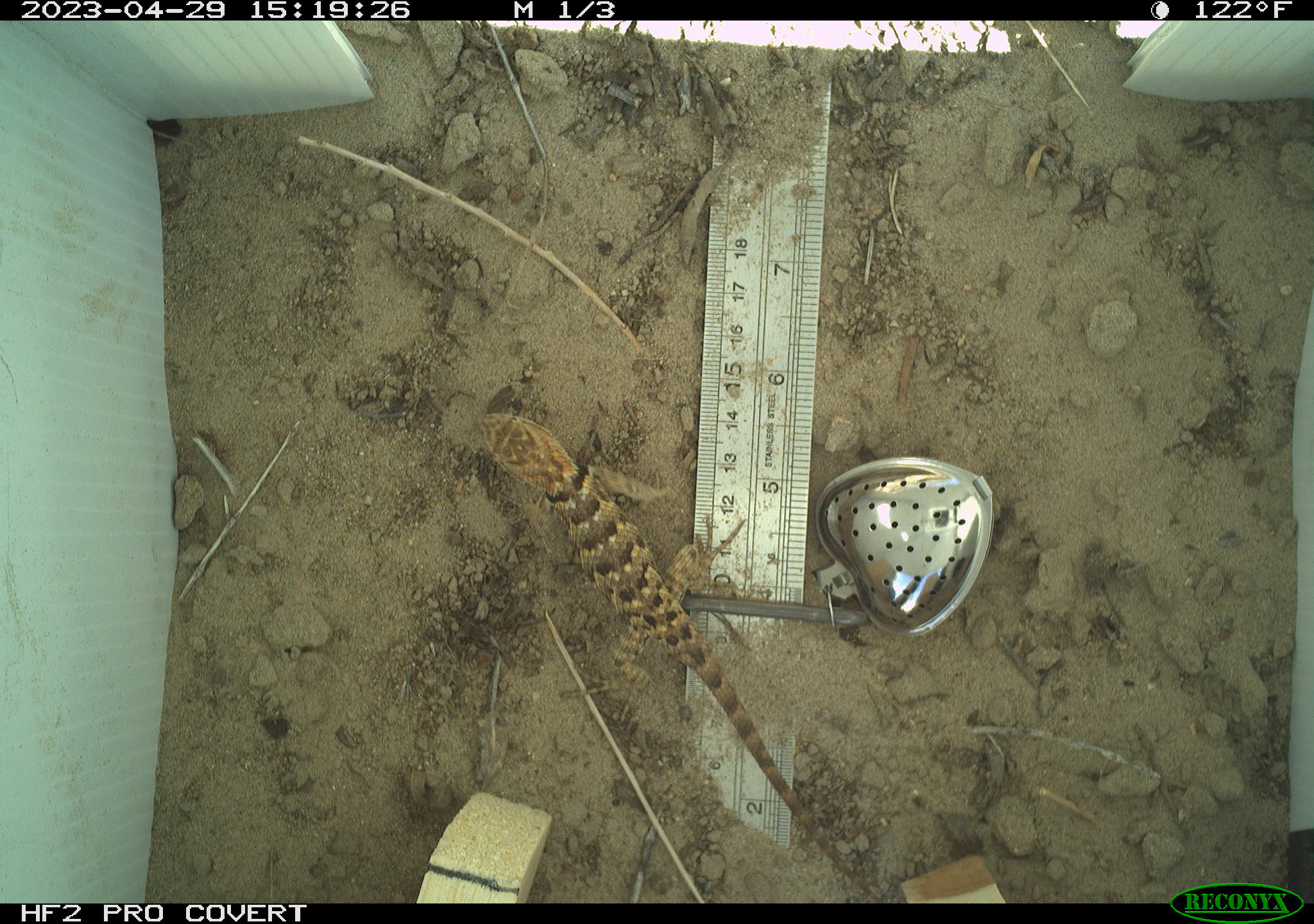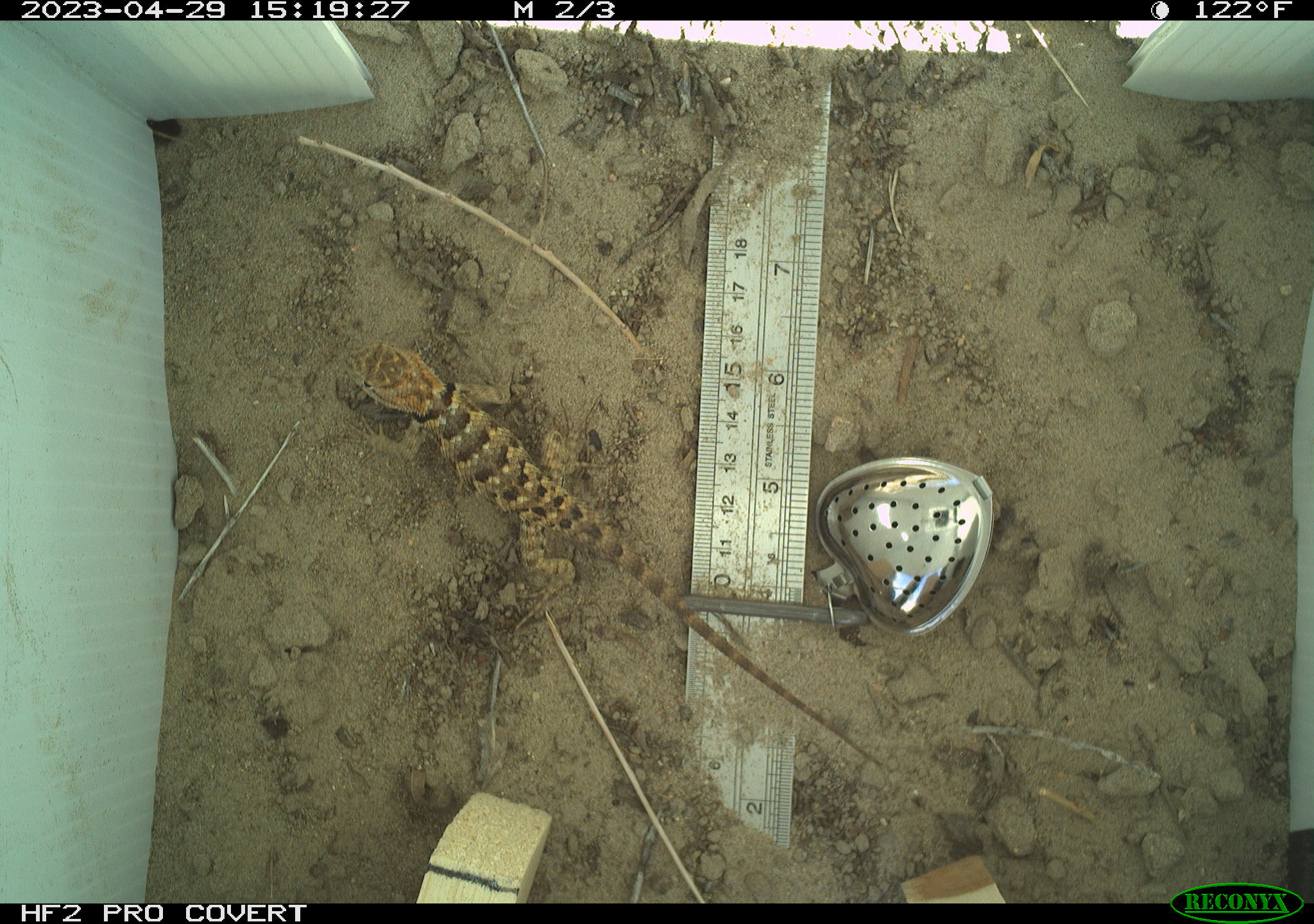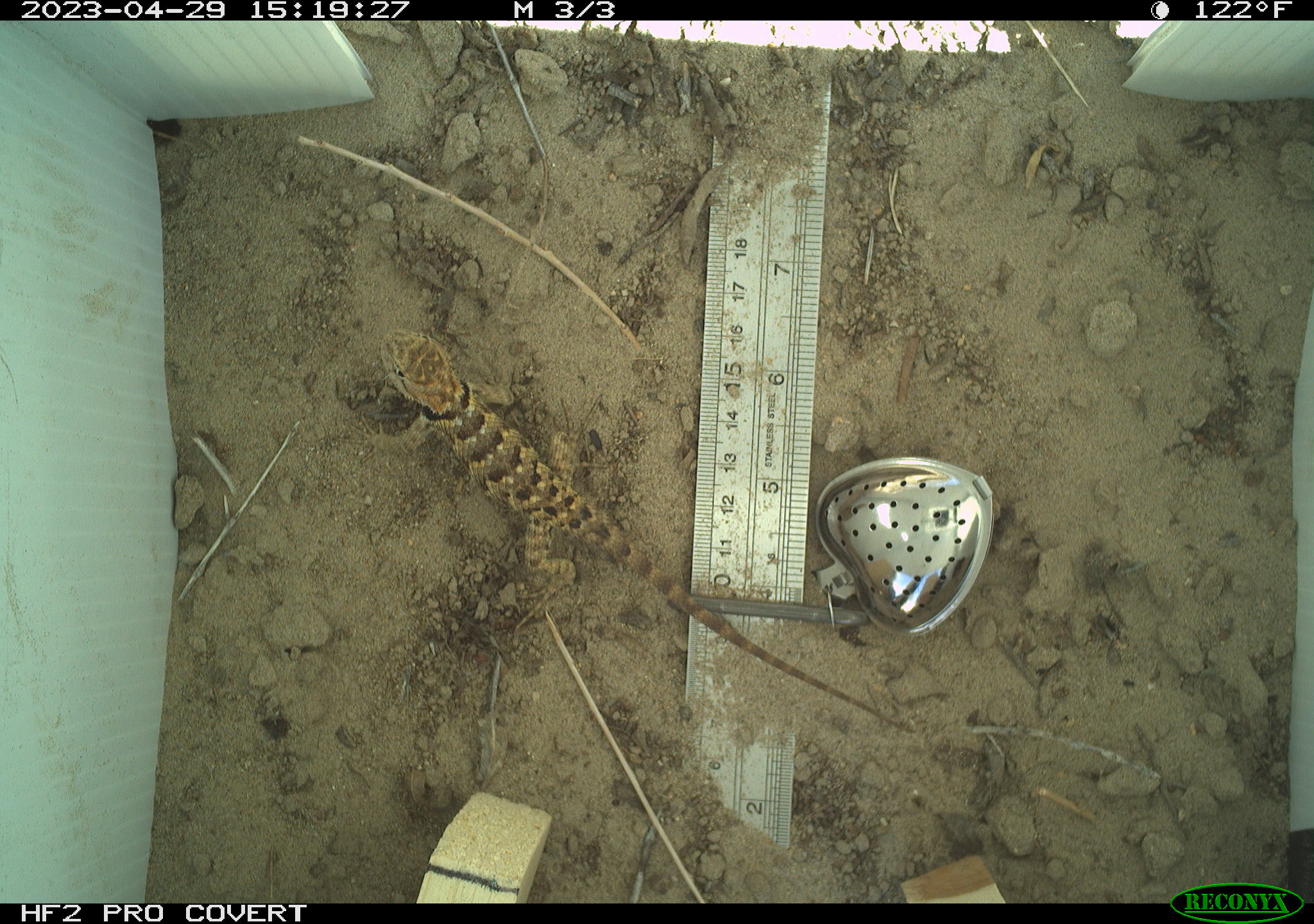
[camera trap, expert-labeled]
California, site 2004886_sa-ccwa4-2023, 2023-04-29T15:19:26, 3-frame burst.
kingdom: Animalia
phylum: Chordata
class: Reptilia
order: Squamata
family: Phrynosomatidae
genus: Sceloporus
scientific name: Sceloporus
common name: spiny lizards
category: sceloporus species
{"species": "sceloporus species (spiny lizards) (Sceloporus)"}